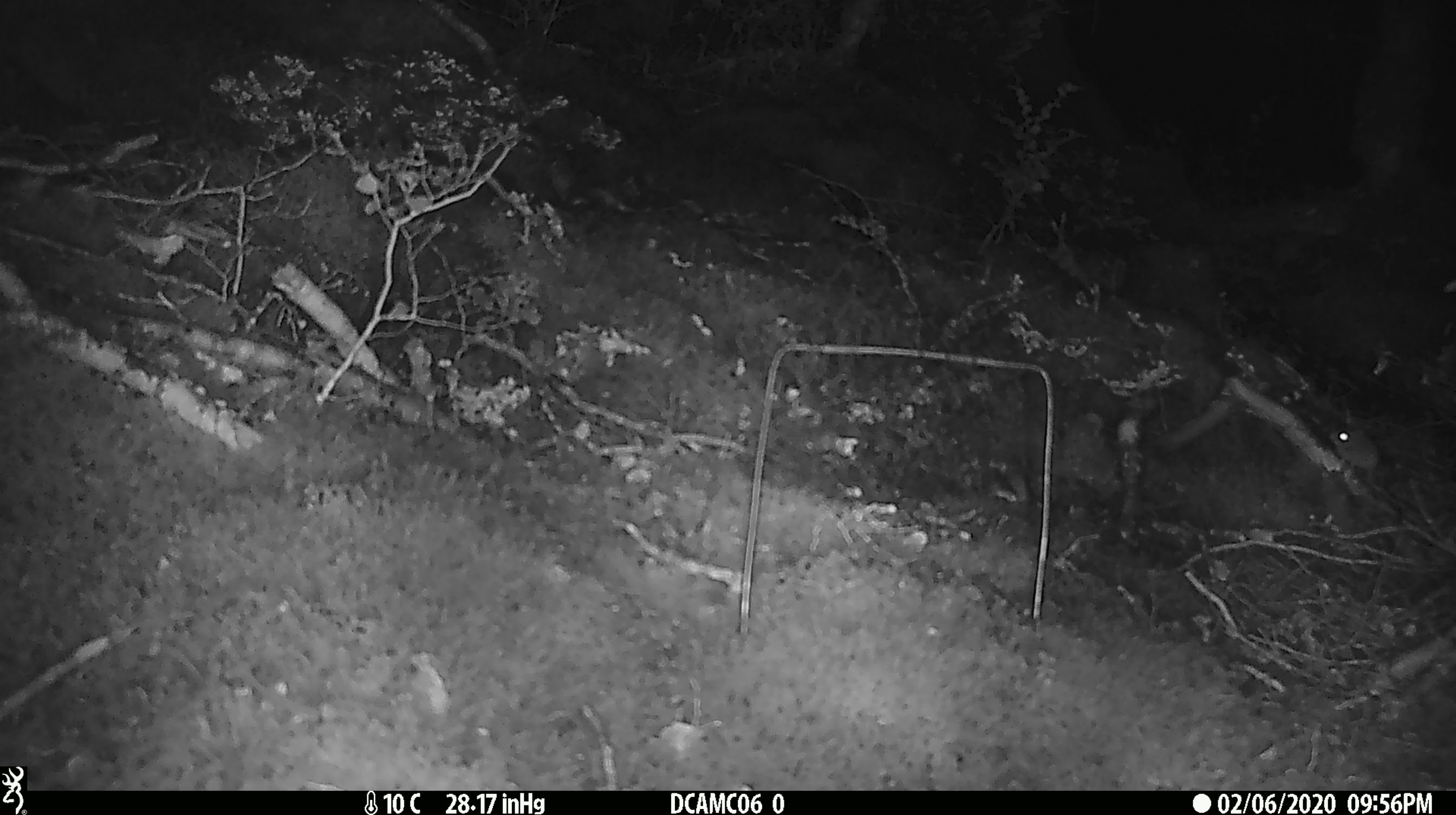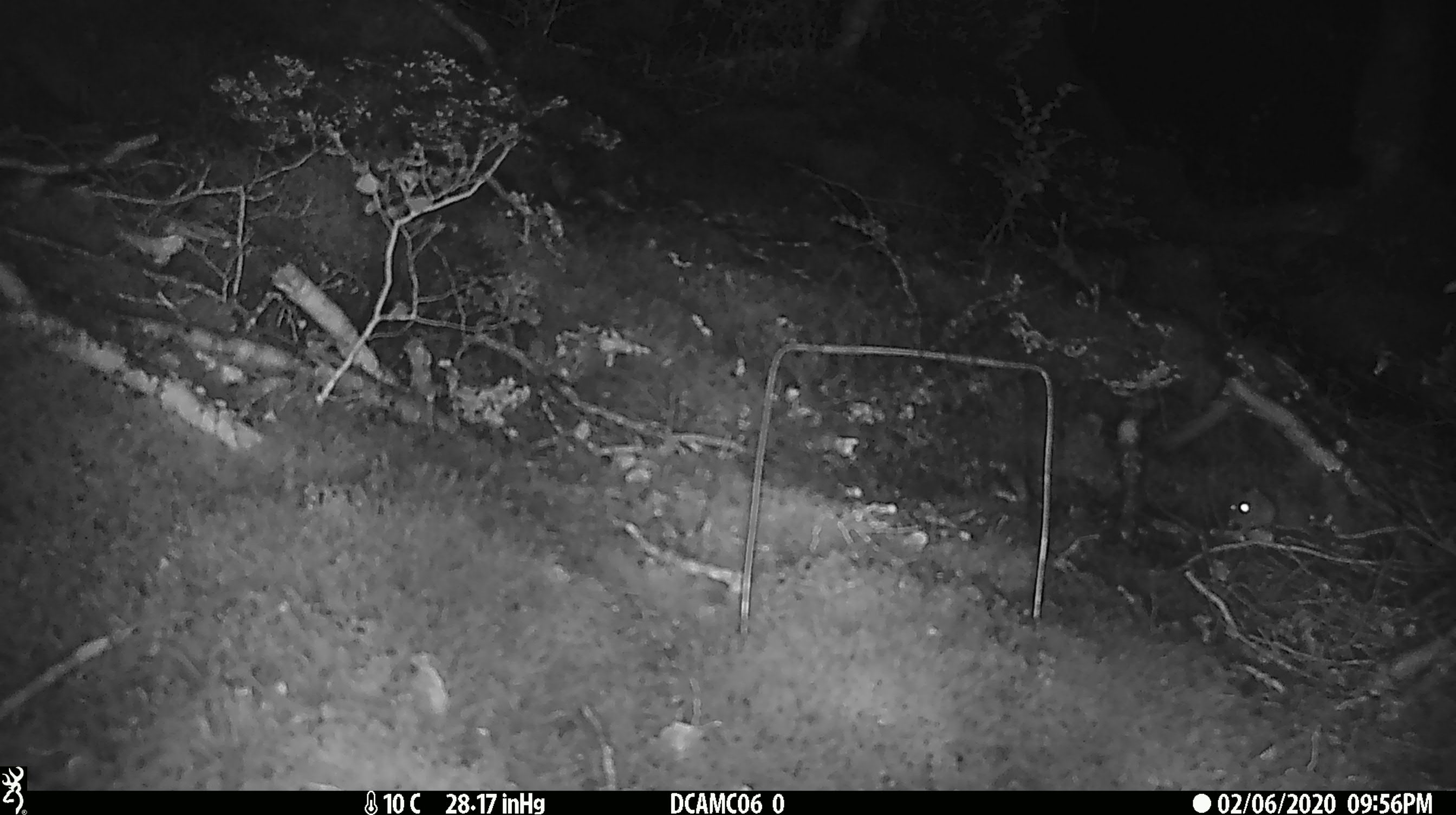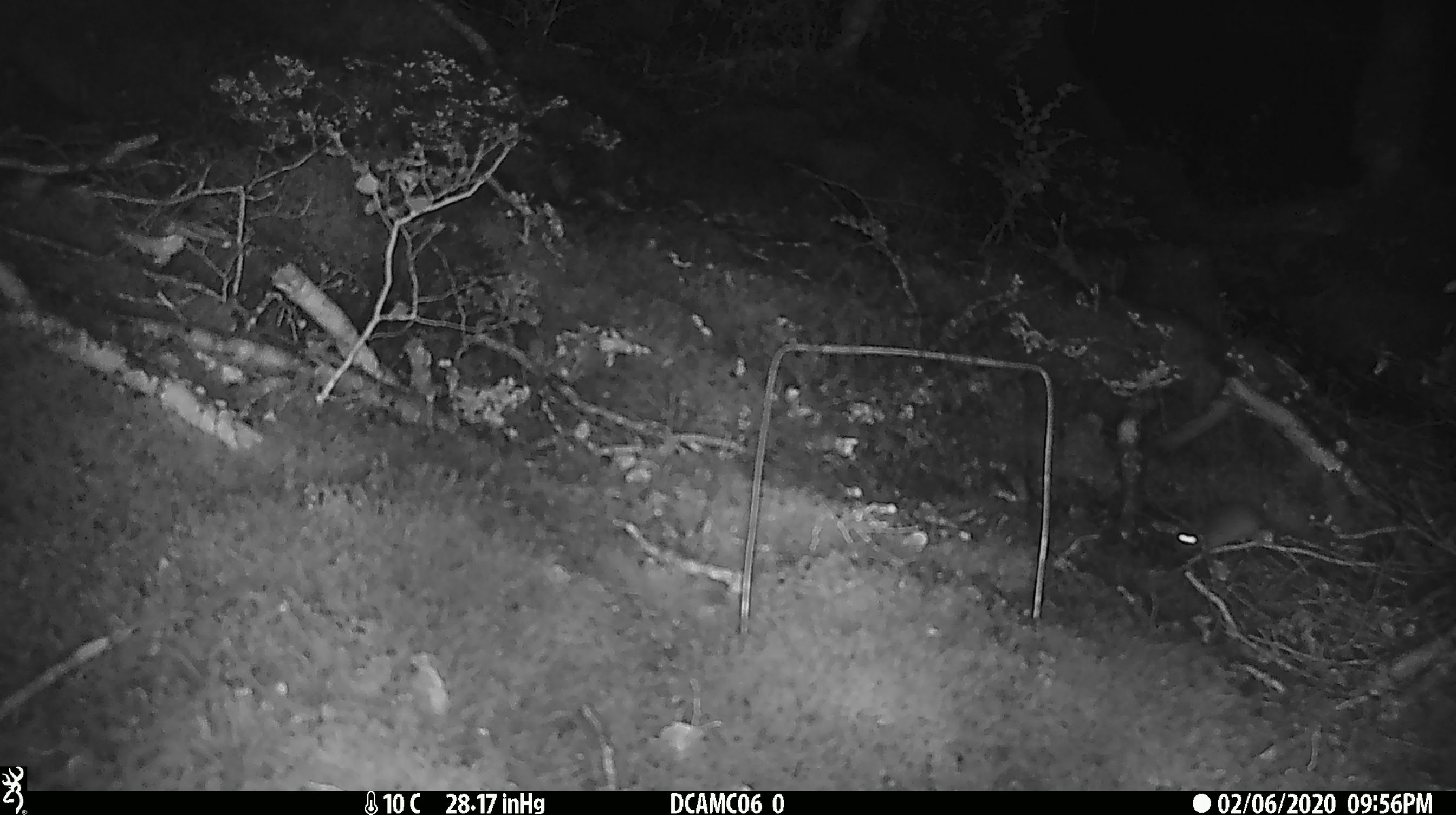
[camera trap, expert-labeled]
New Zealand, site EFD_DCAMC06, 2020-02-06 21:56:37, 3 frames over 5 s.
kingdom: Animalia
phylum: Chordata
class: Mammalia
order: Rodentia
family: Muridae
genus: Mus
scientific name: Mus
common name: mouse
Mouse (Mus).